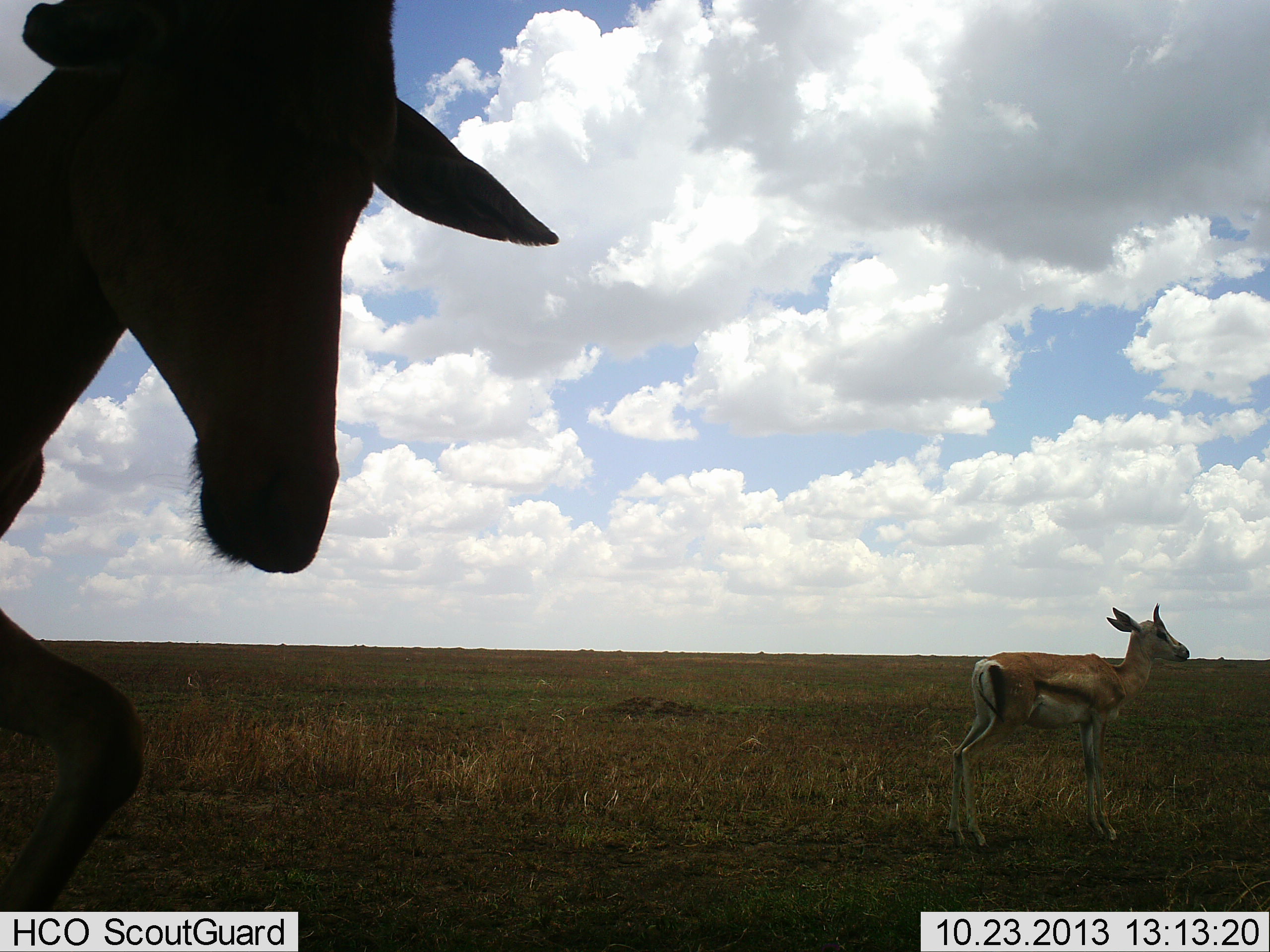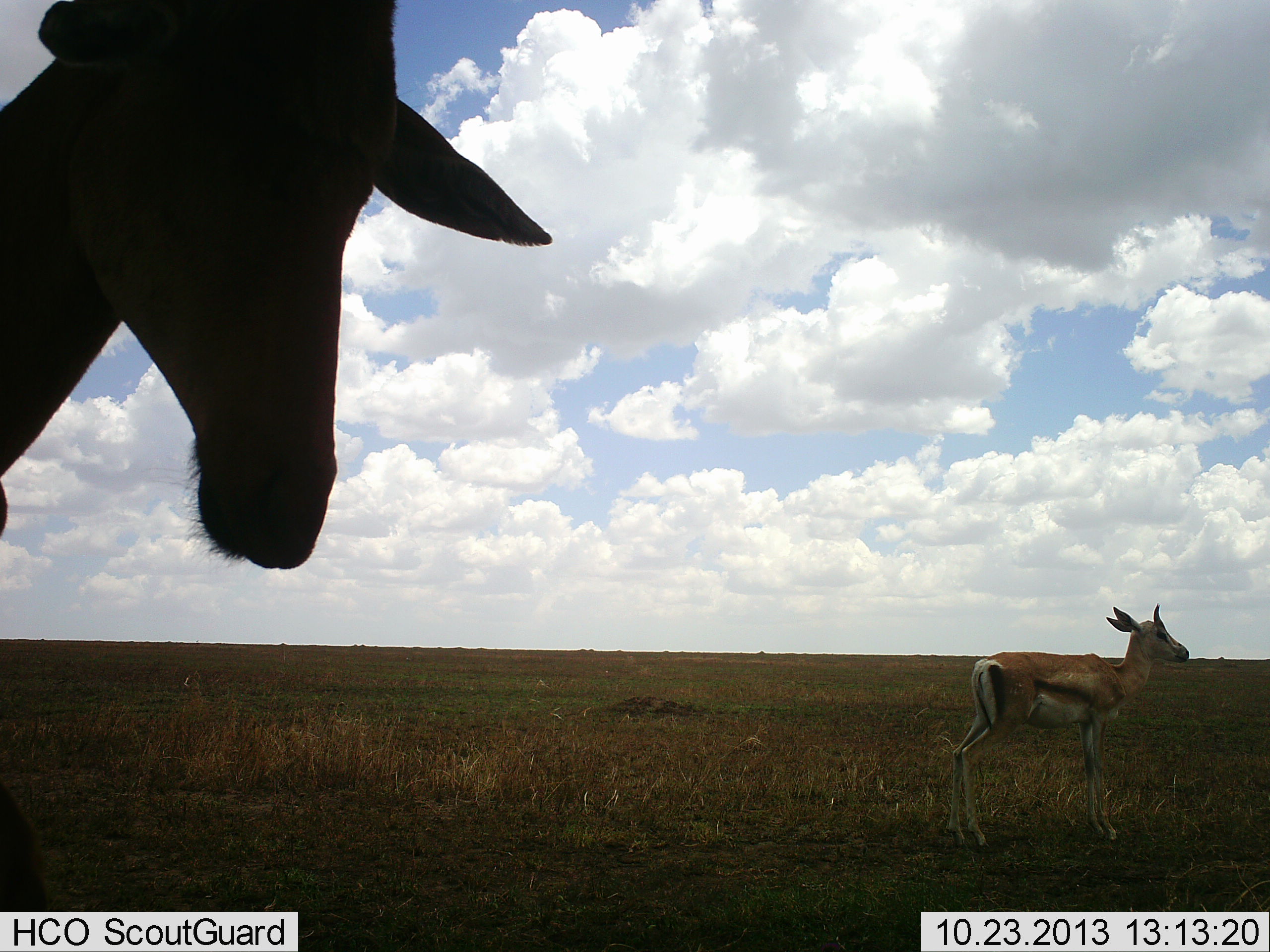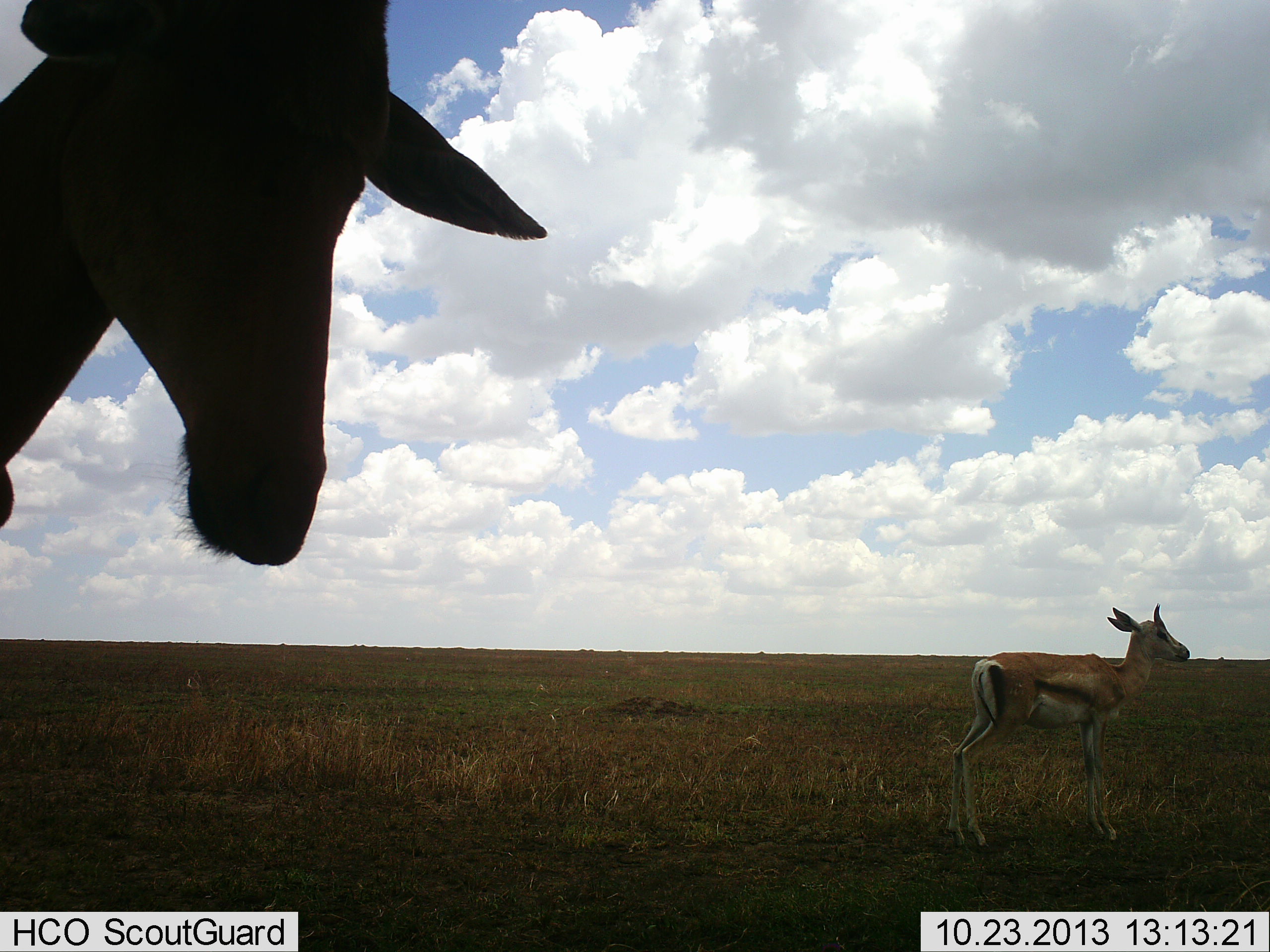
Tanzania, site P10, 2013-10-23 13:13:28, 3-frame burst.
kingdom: Animalia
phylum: Chordata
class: Mammalia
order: Artiodactyla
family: Bovidae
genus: Nanger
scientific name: Nanger granti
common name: grant's gazelle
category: gazellegrants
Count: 1.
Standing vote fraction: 92%.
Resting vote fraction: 15%.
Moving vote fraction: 0%.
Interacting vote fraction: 8%.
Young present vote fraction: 8%.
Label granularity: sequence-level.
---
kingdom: Animalia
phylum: Chordata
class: Mammalia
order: Artiodactyla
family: Bovidae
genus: Alcelaphus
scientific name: Alcelaphus buselaphus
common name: hartebeest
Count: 1.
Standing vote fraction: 92%.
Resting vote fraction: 0%.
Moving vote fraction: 8%.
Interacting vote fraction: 0%.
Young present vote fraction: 0%.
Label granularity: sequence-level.